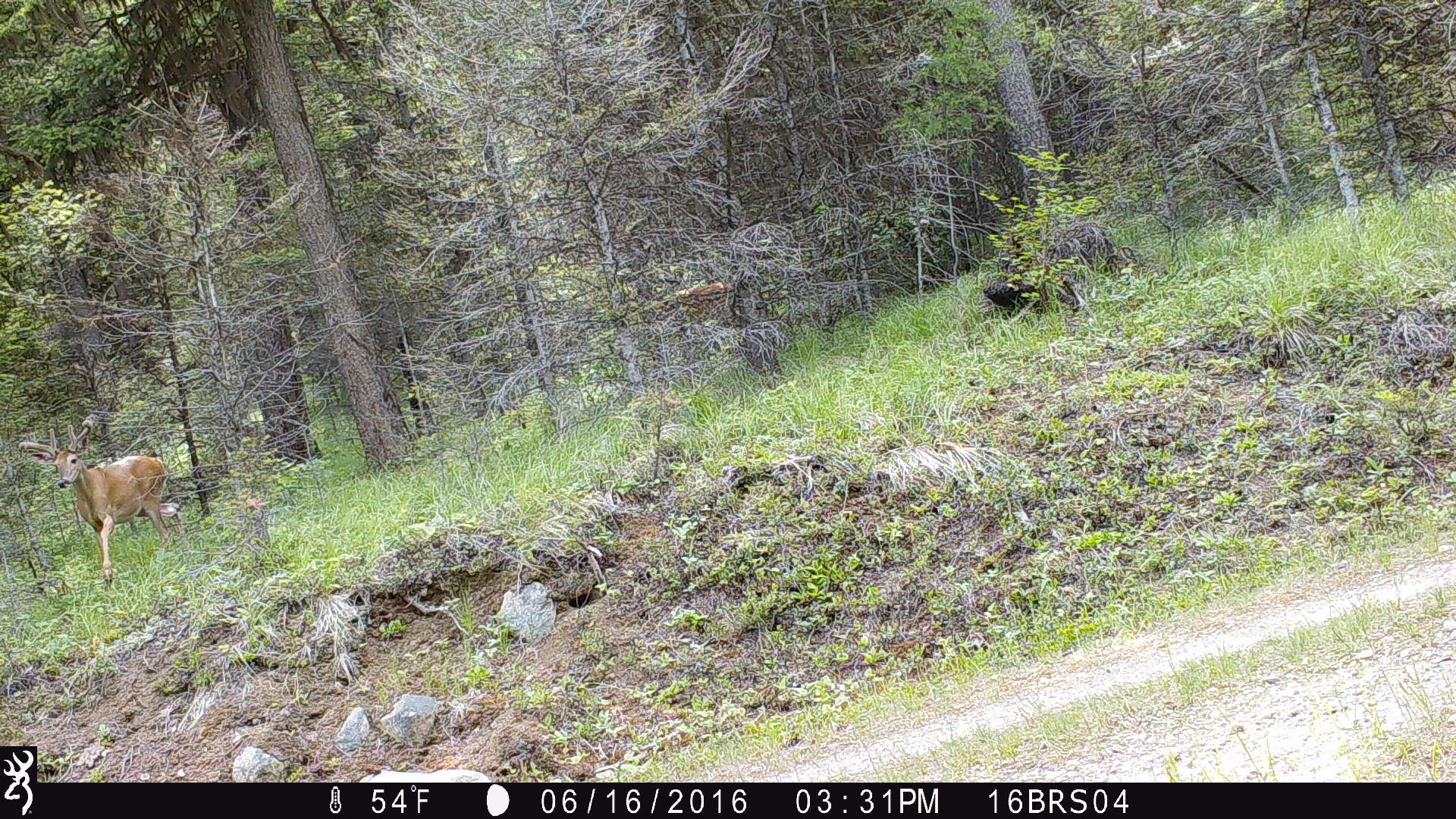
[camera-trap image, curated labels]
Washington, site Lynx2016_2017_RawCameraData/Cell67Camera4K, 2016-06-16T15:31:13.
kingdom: Animalia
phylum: Chordata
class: Mammalia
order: Artiodactyla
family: Cervidae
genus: Odocoileus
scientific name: Odocoileus virginianus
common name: white-tailed deer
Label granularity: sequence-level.